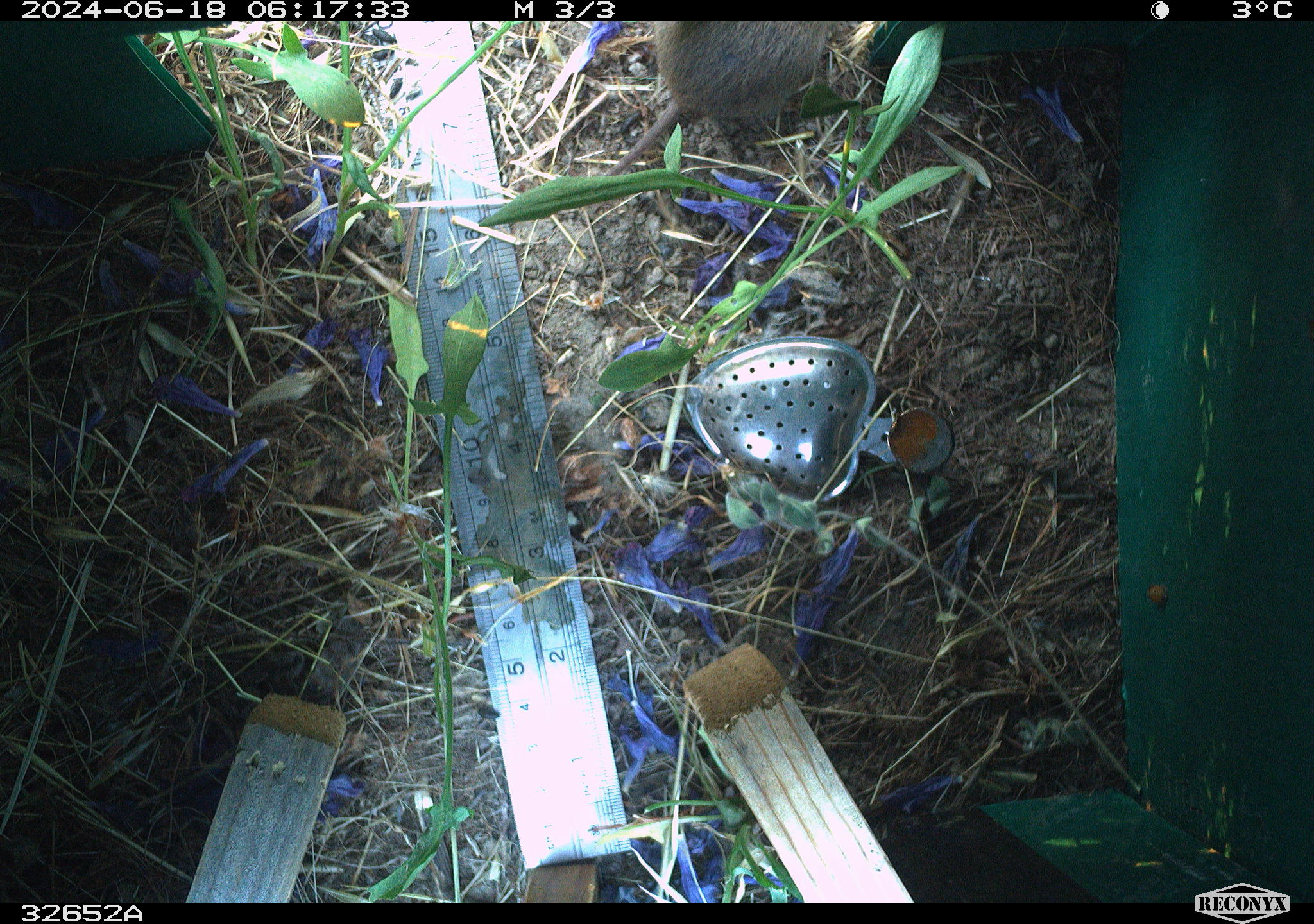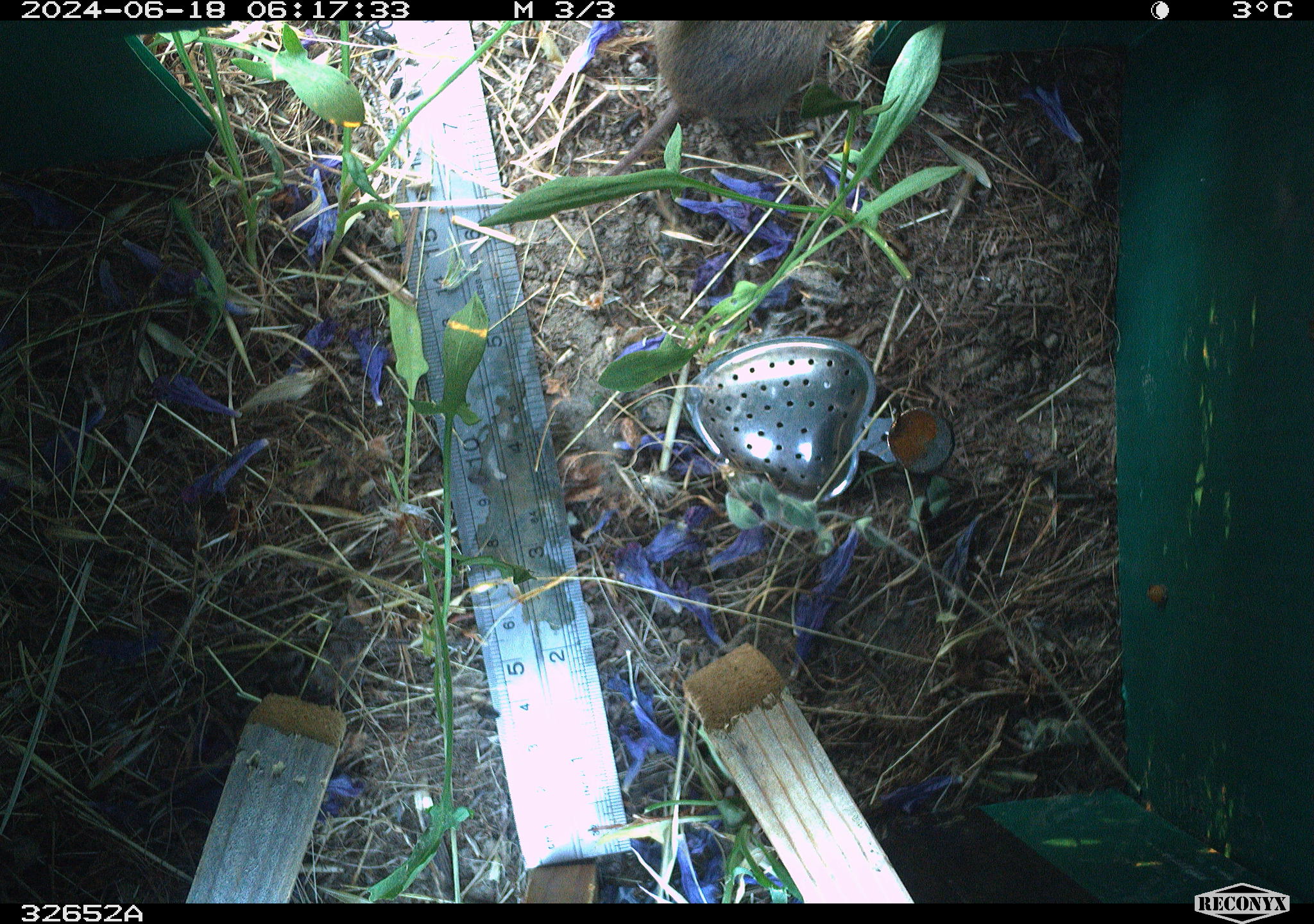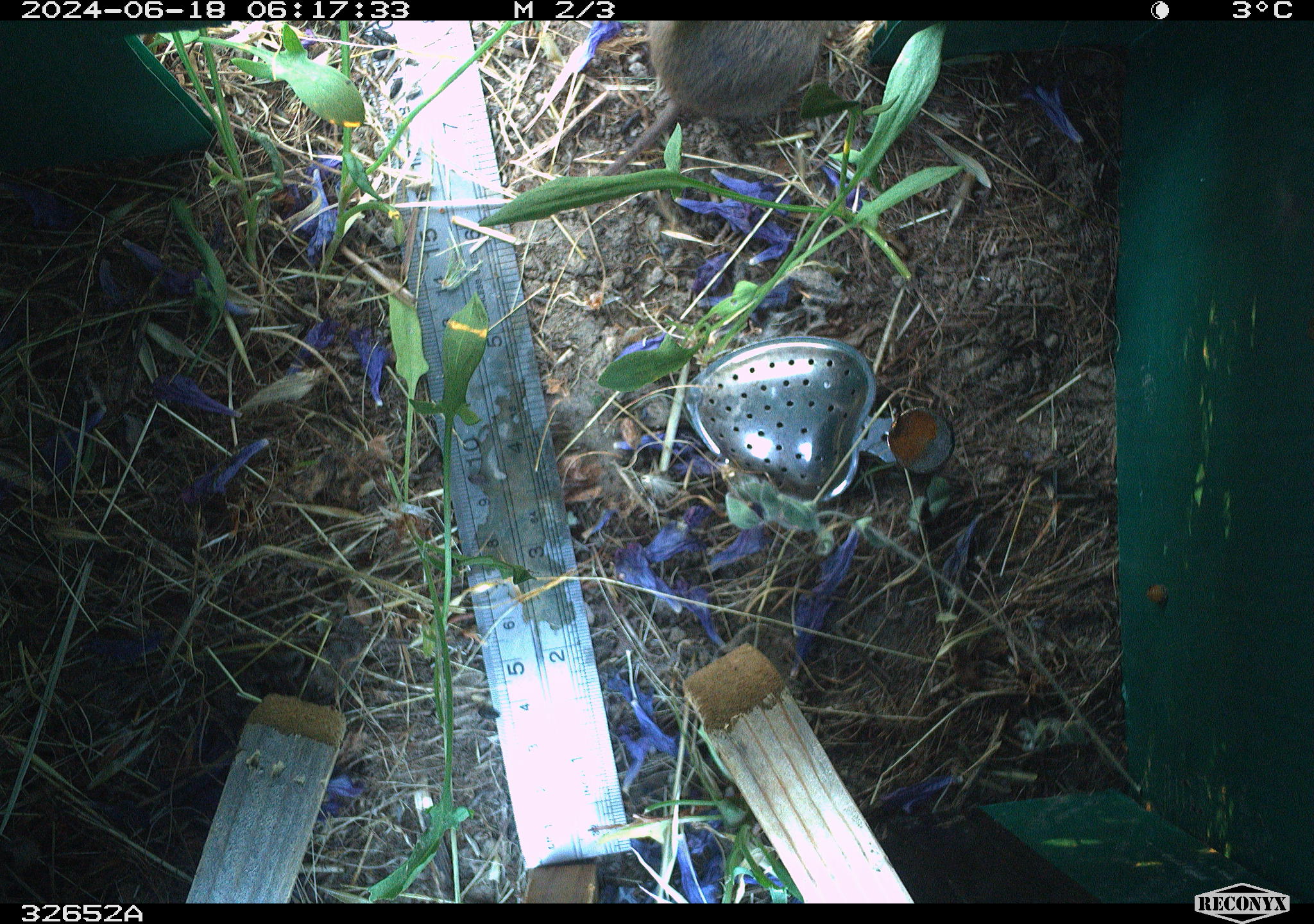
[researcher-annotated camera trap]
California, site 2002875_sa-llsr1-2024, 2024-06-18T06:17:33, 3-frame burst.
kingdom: Animalia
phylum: Chordata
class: Mammalia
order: Rodentia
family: Cricetidae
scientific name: Arvicolinae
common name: voles, lemmings, and muskrats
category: arvicolinae subfamily